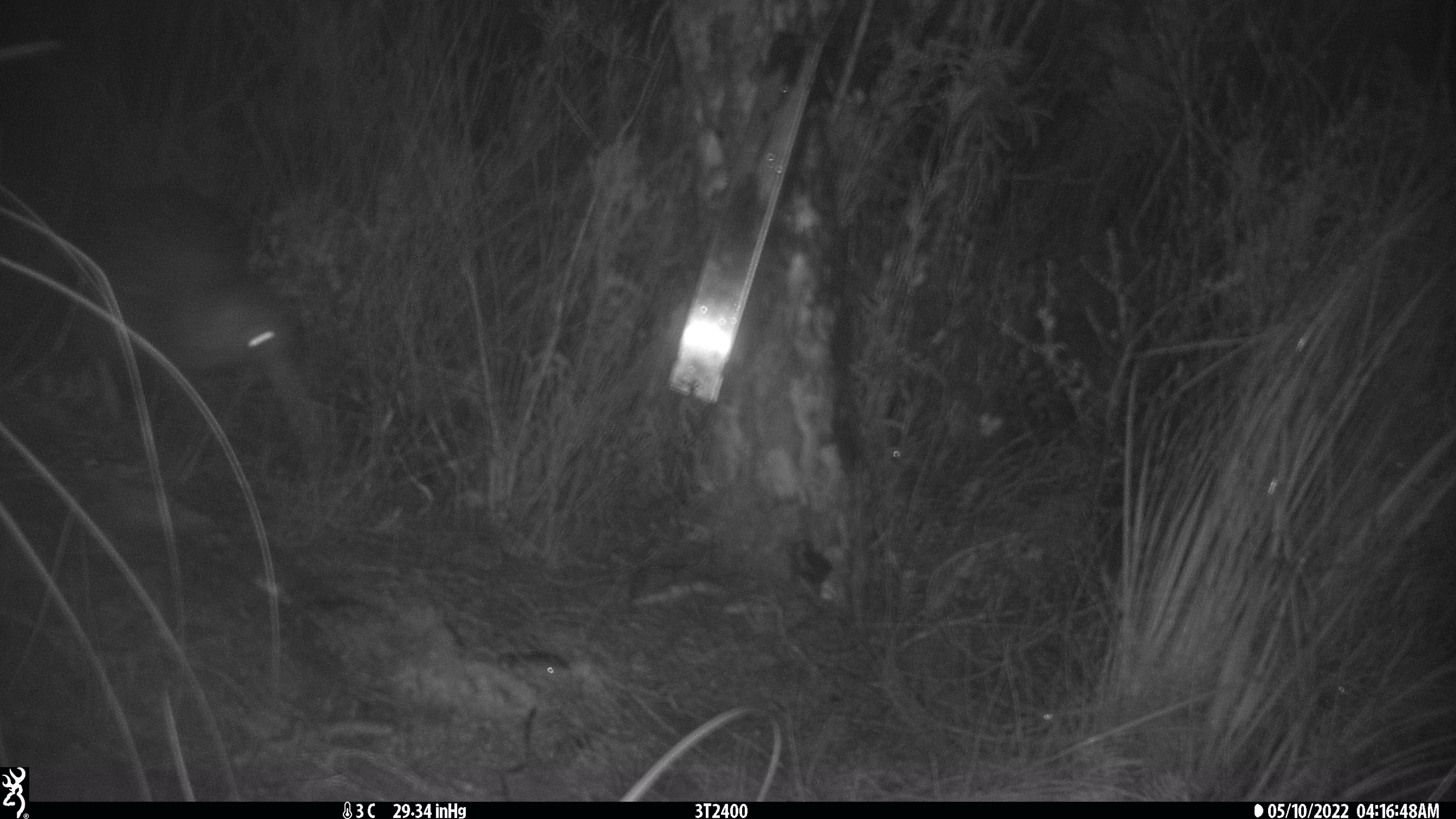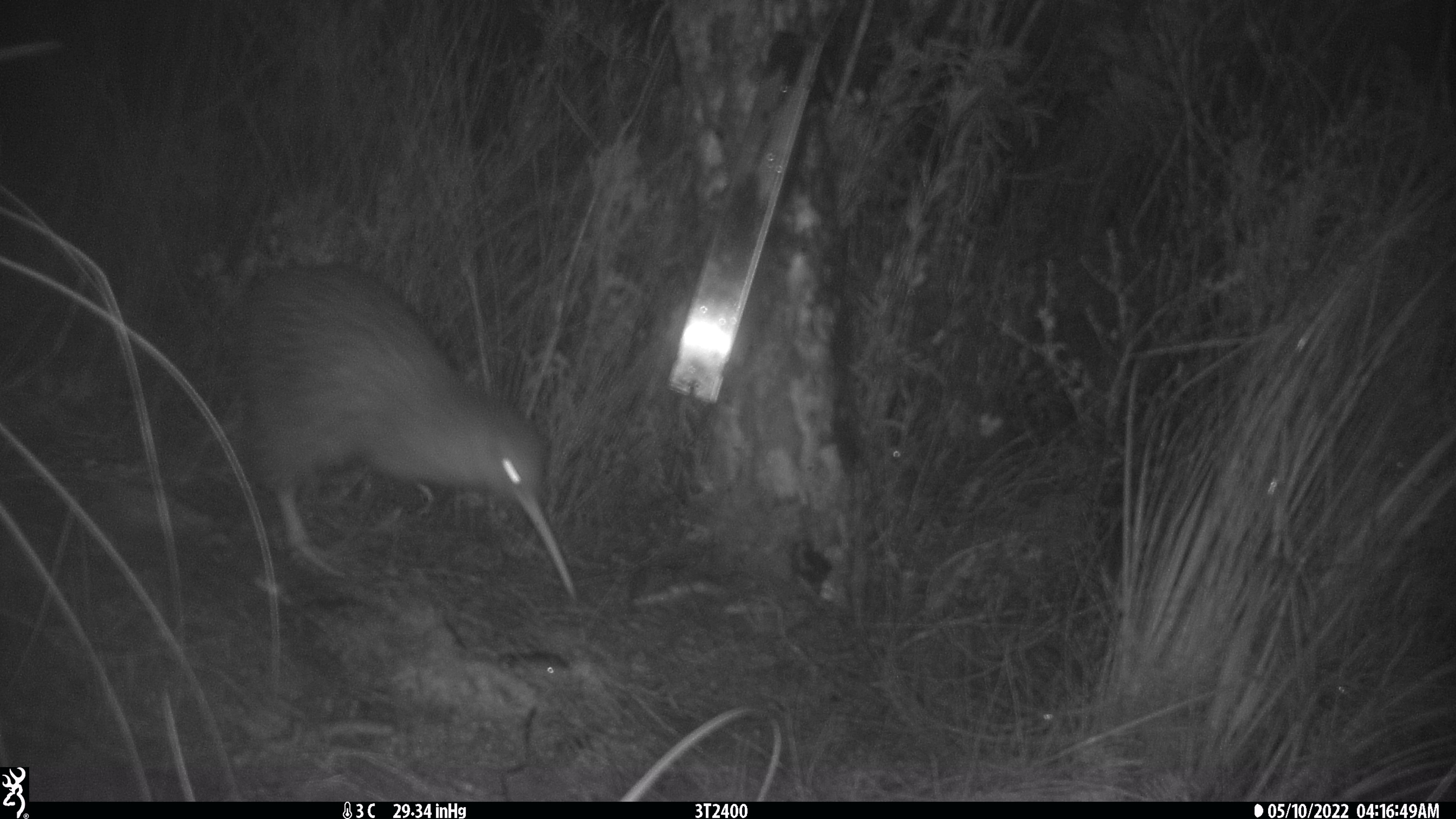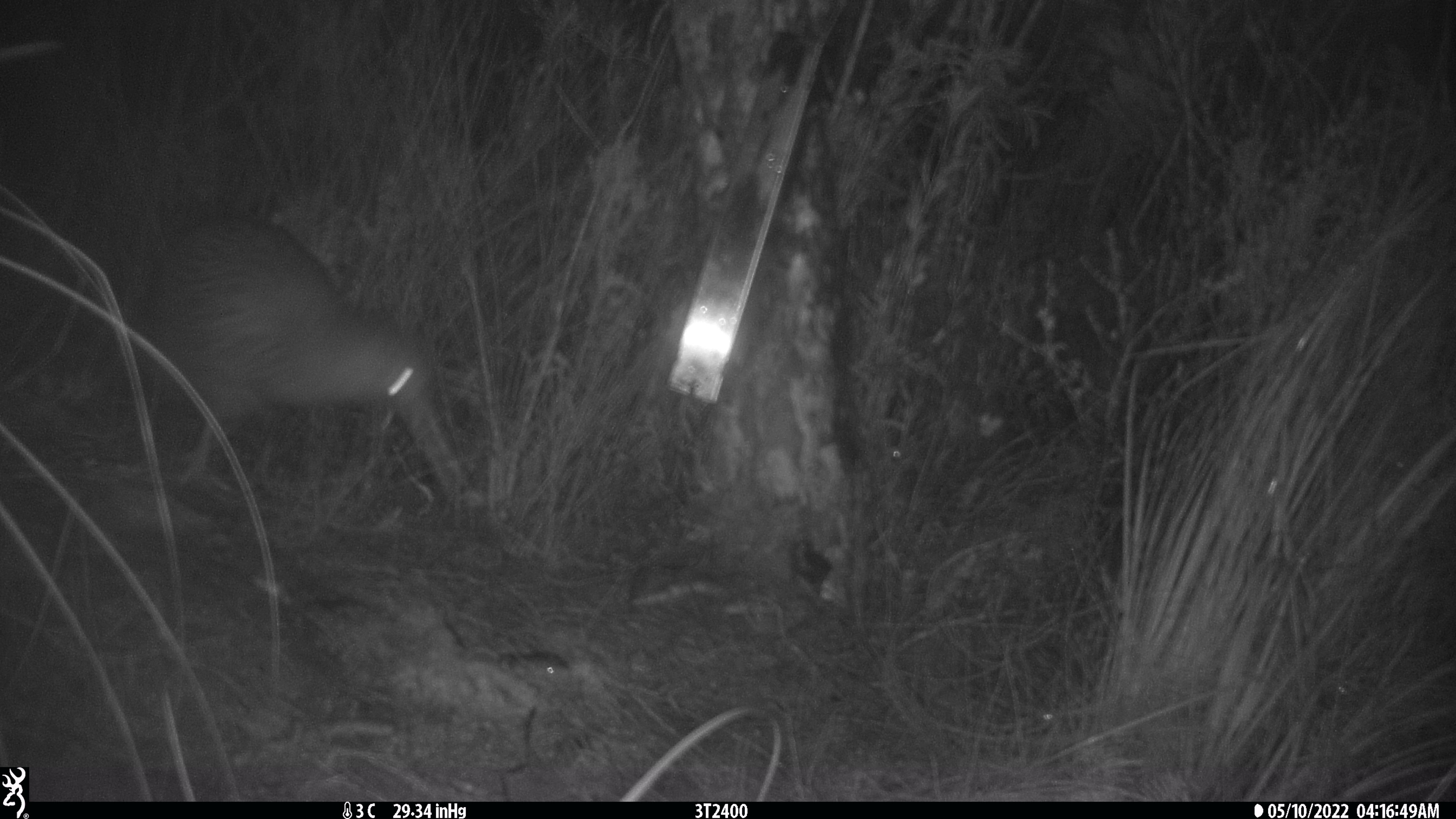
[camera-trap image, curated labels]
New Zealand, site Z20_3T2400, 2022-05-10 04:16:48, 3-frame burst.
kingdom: Animalia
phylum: Chordata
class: Aves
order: Apterygiformes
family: Apterygidae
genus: Apteryx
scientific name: Apteryx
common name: kiwi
Kiwi (Apteryx).